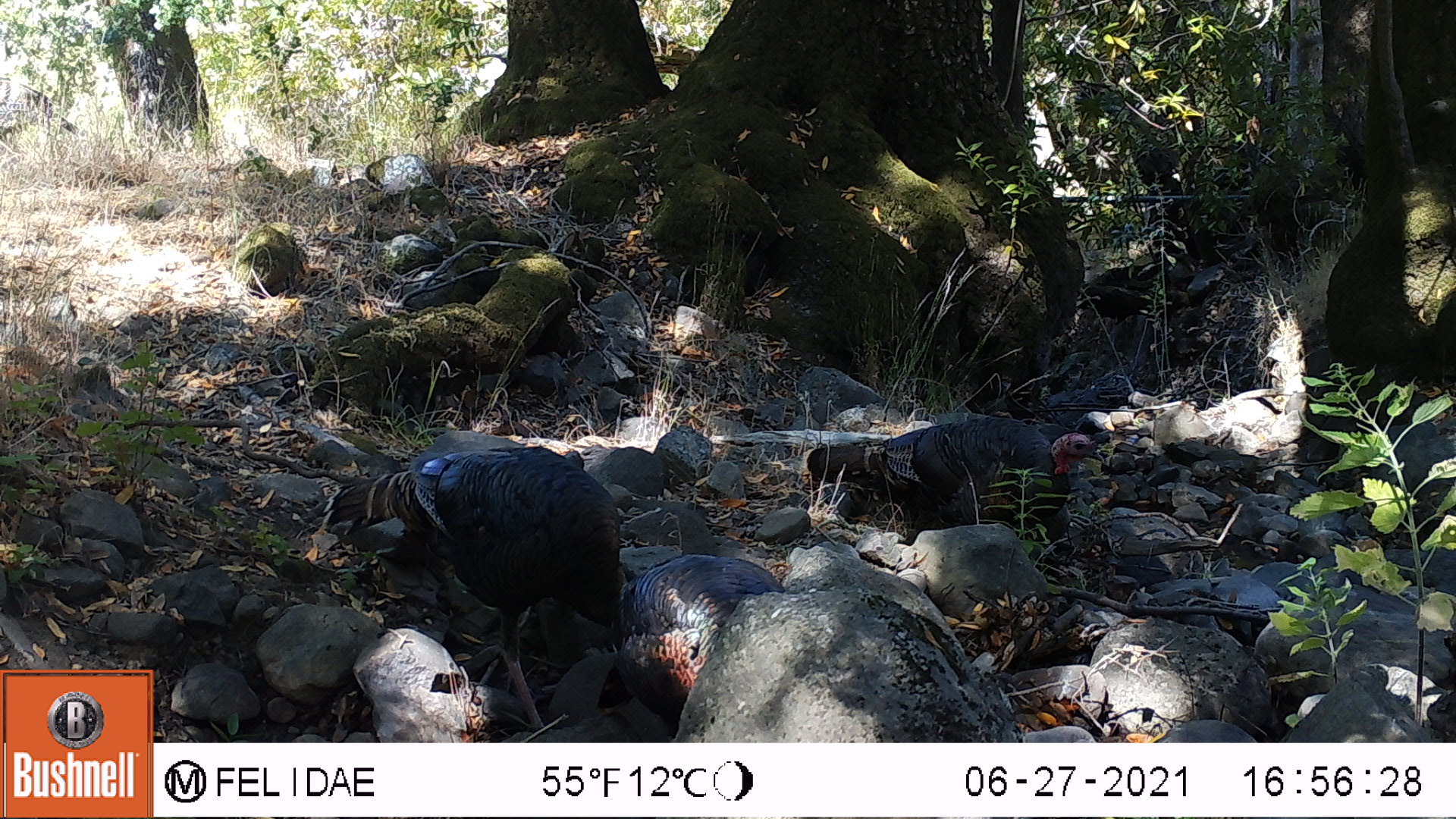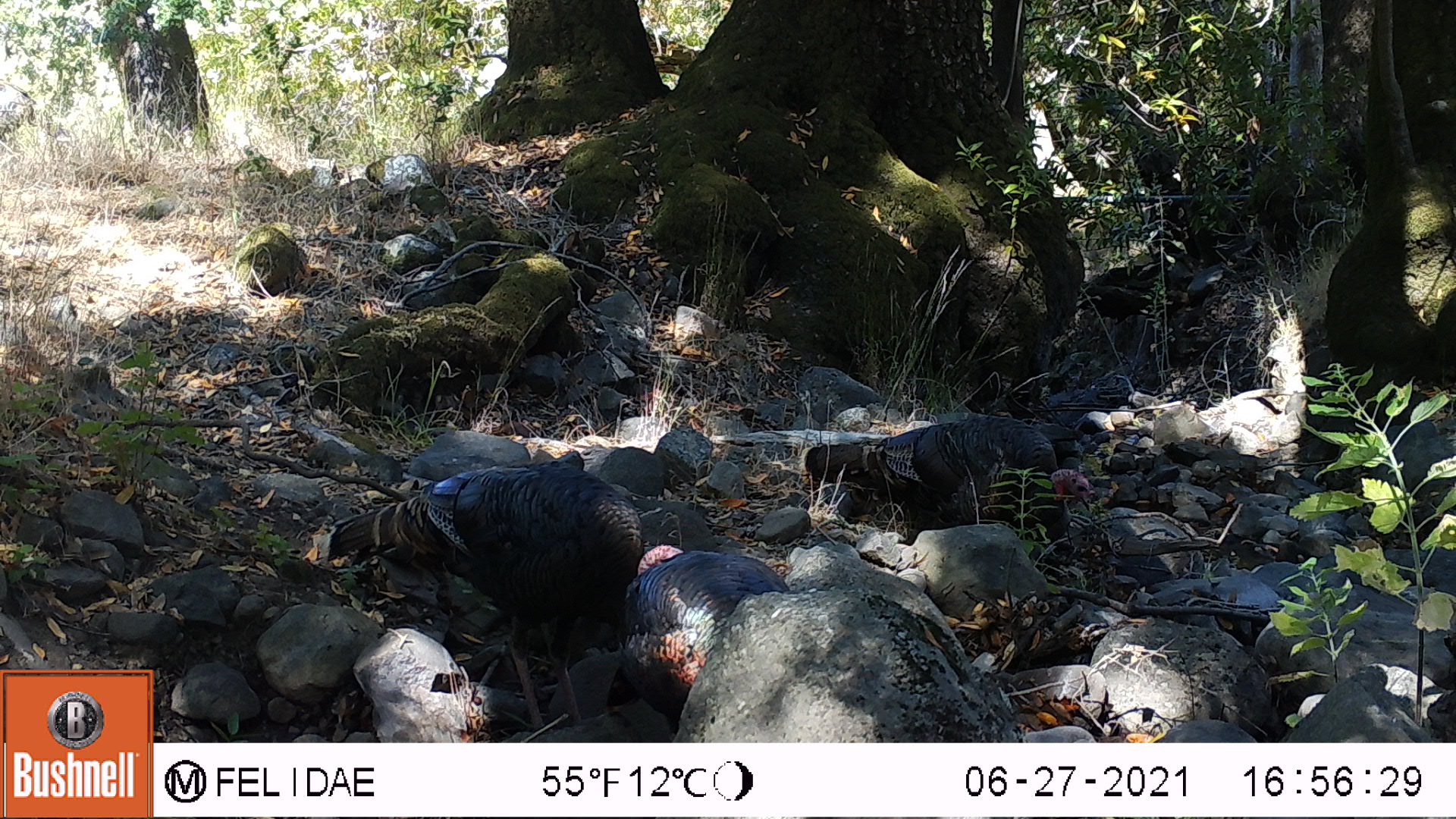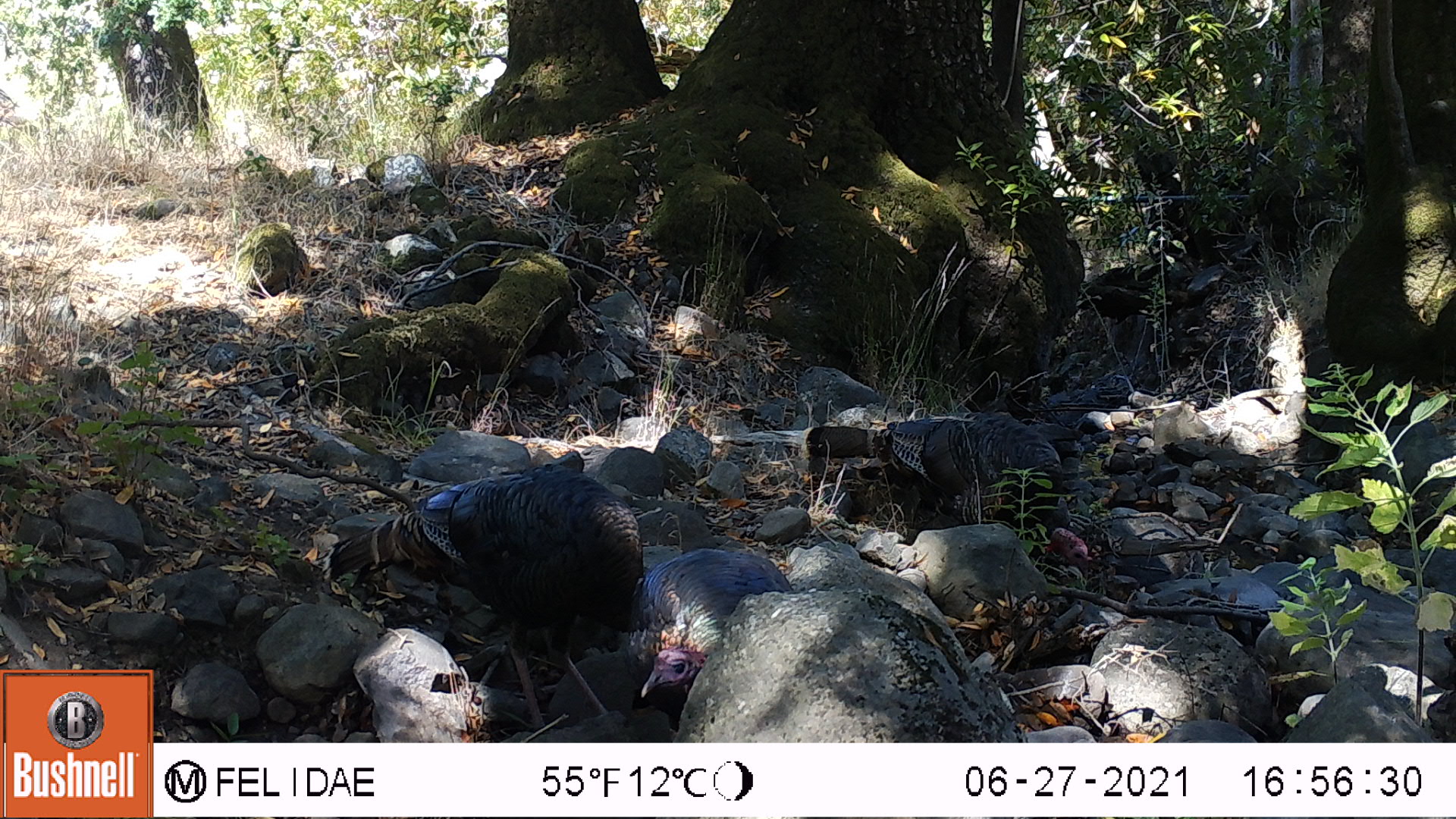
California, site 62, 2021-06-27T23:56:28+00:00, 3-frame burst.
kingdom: Animalia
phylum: Chordata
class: Aves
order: Galliformes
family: Phasianidae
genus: Meleagris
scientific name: Meleagris gallopavo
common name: turkey